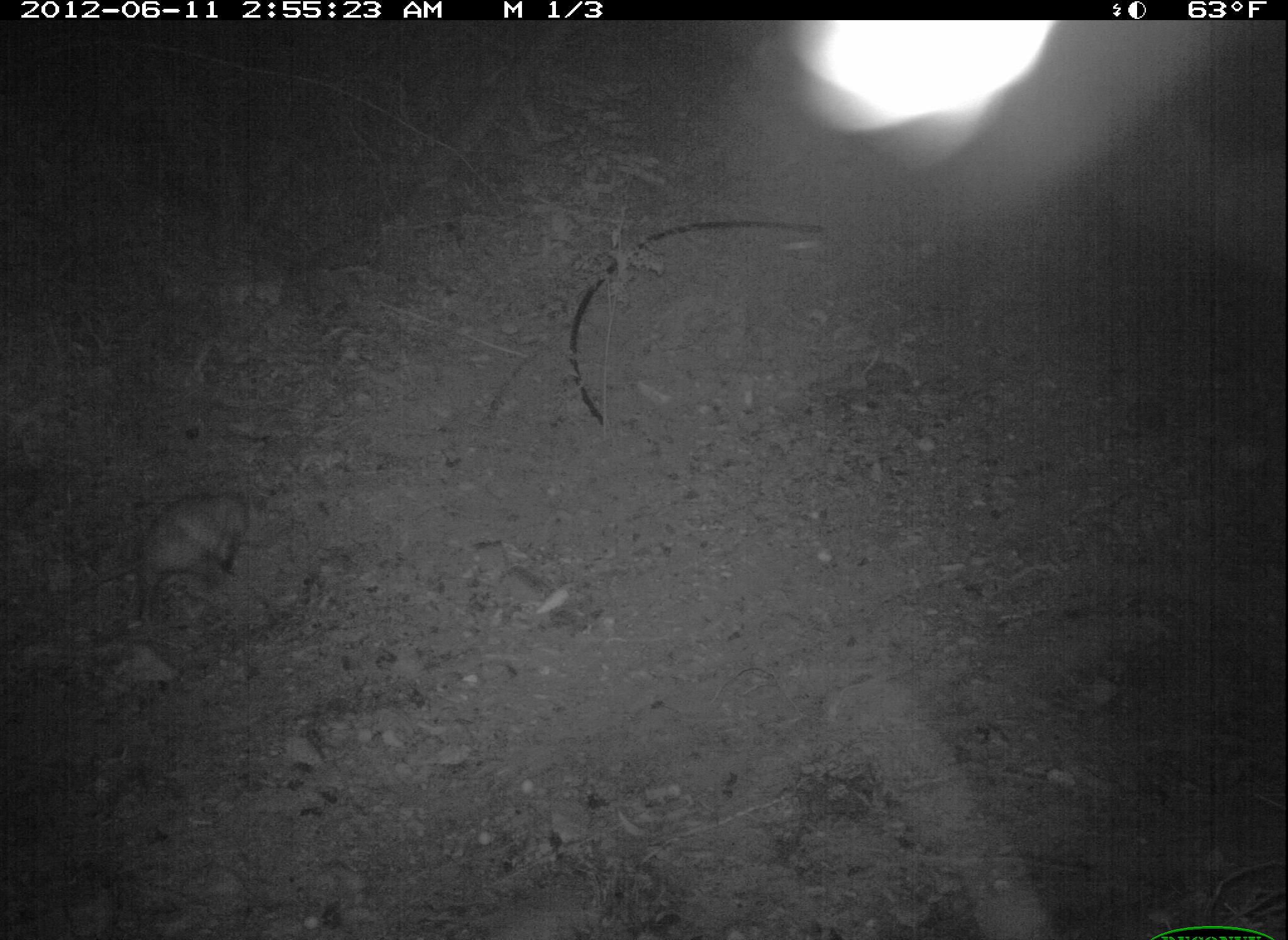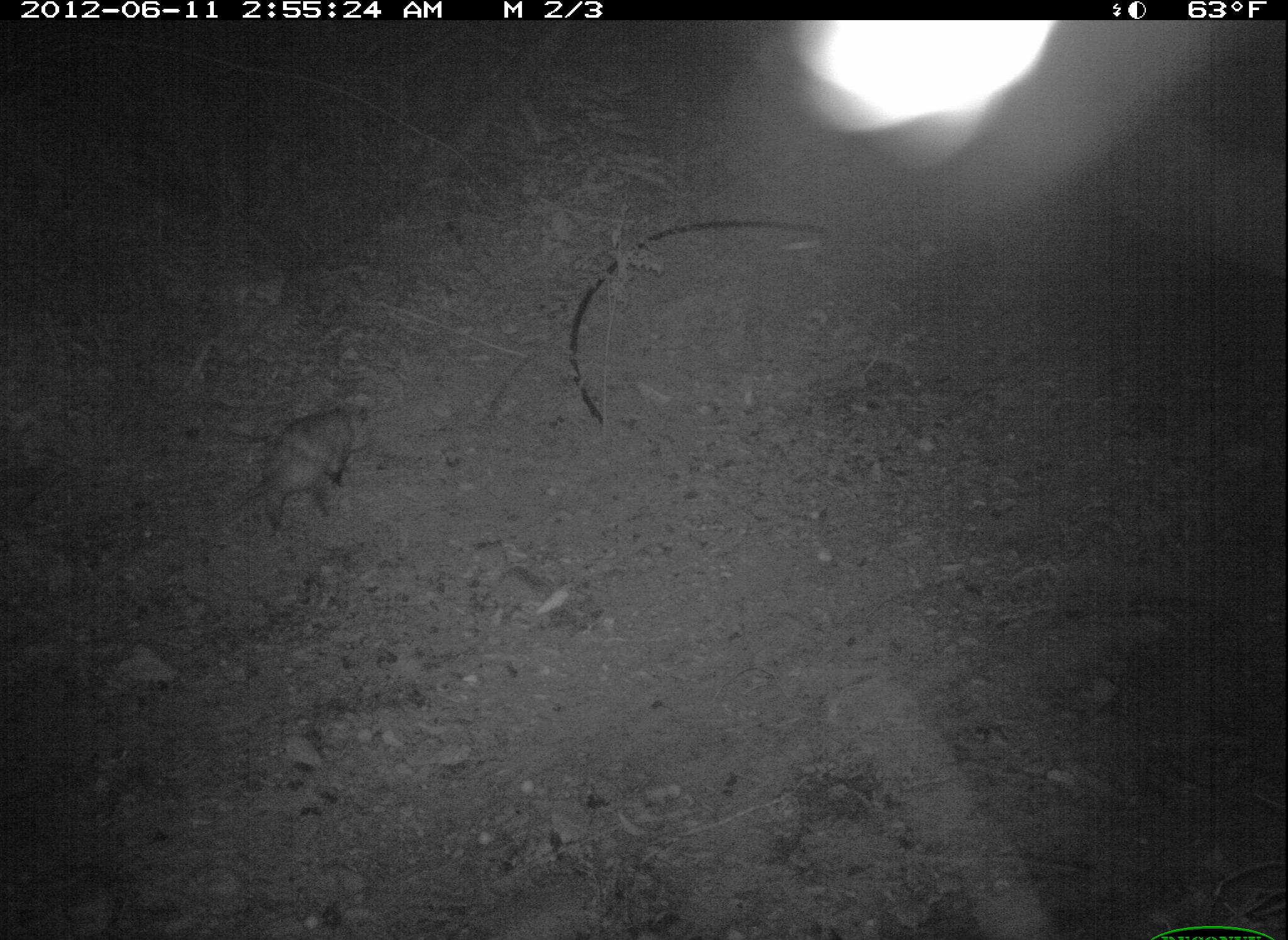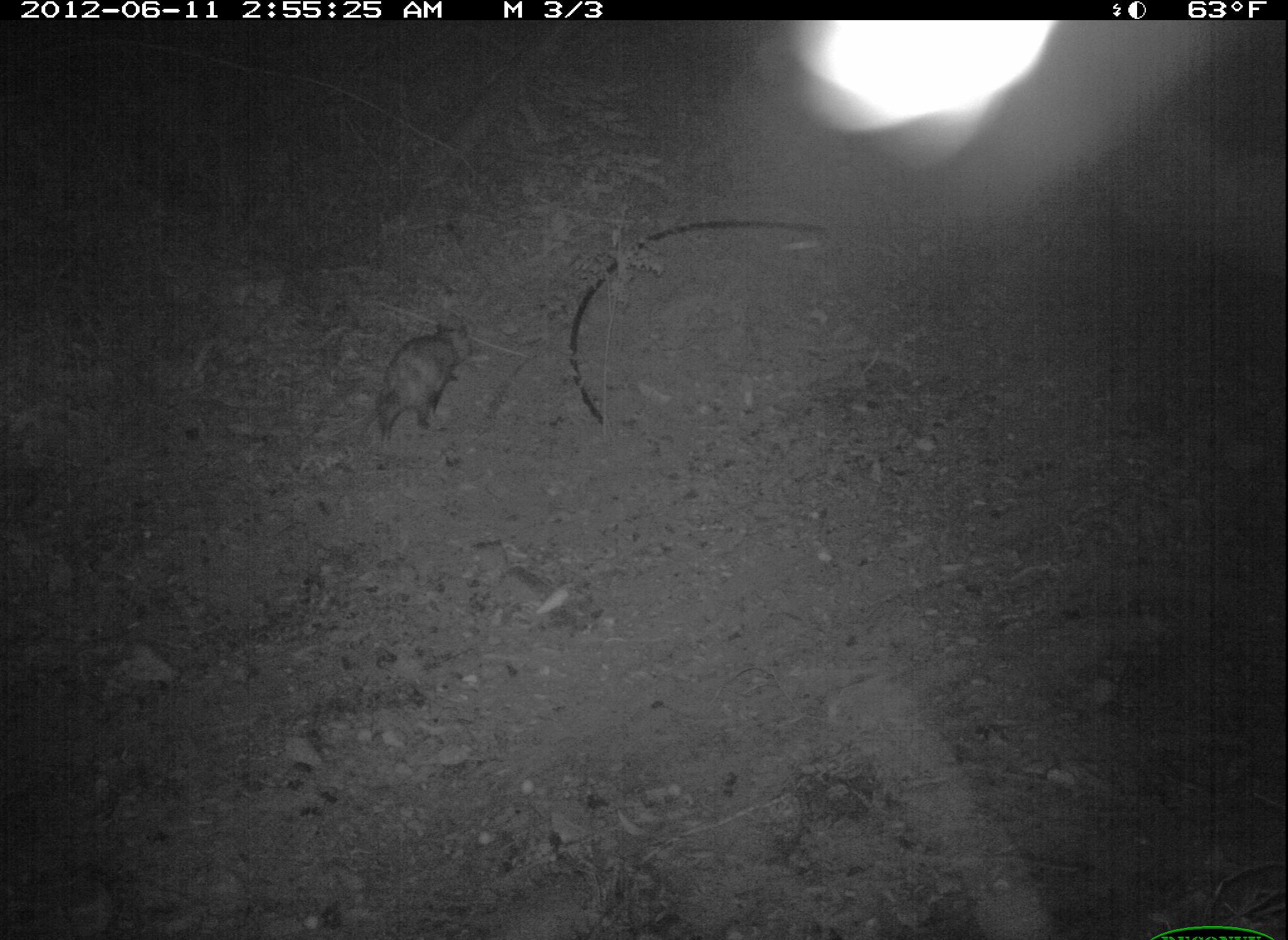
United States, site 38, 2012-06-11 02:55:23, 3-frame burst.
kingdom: Animalia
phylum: Chordata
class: Mammalia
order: Didelphimorphia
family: Didelphidae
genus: Didelphis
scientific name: Didelphis virginiana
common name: virginia opossum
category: opossum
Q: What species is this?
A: Opossum (virginia opossum) (Didelphis virginiana).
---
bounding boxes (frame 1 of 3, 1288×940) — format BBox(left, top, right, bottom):
opossum: BBox(122, 493, 266, 638)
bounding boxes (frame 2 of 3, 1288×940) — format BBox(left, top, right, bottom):
opossum: BBox(203, 396, 377, 541)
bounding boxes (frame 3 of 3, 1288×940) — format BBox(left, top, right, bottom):
opossum: BBox(364, 316, 475, 445)